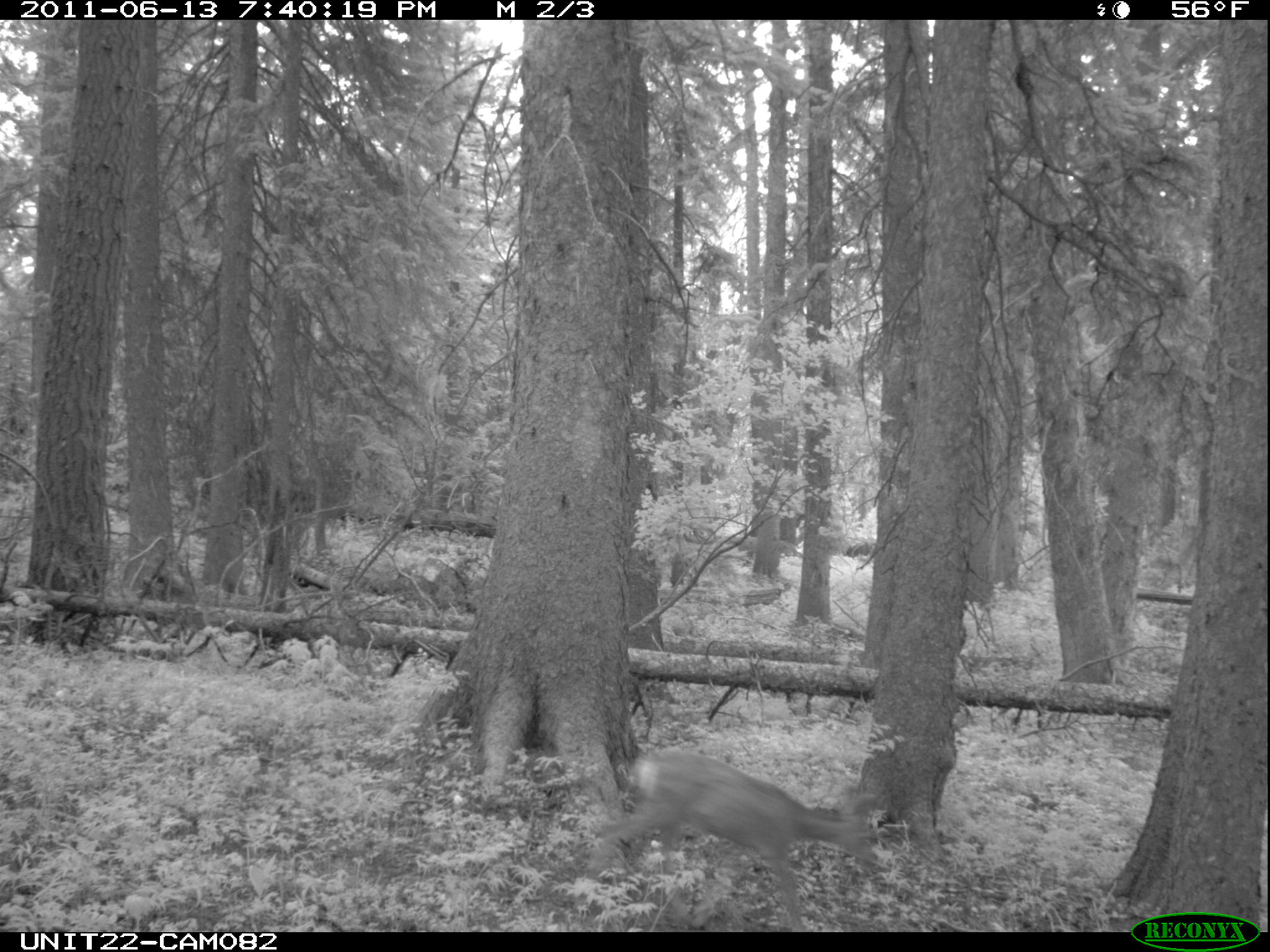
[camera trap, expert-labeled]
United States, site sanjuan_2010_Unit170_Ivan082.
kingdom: Animalia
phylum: Chordata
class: Mammalia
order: Artiodactyla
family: Cervidae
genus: Odocoileus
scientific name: Odocoileus hemionus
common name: mule deer